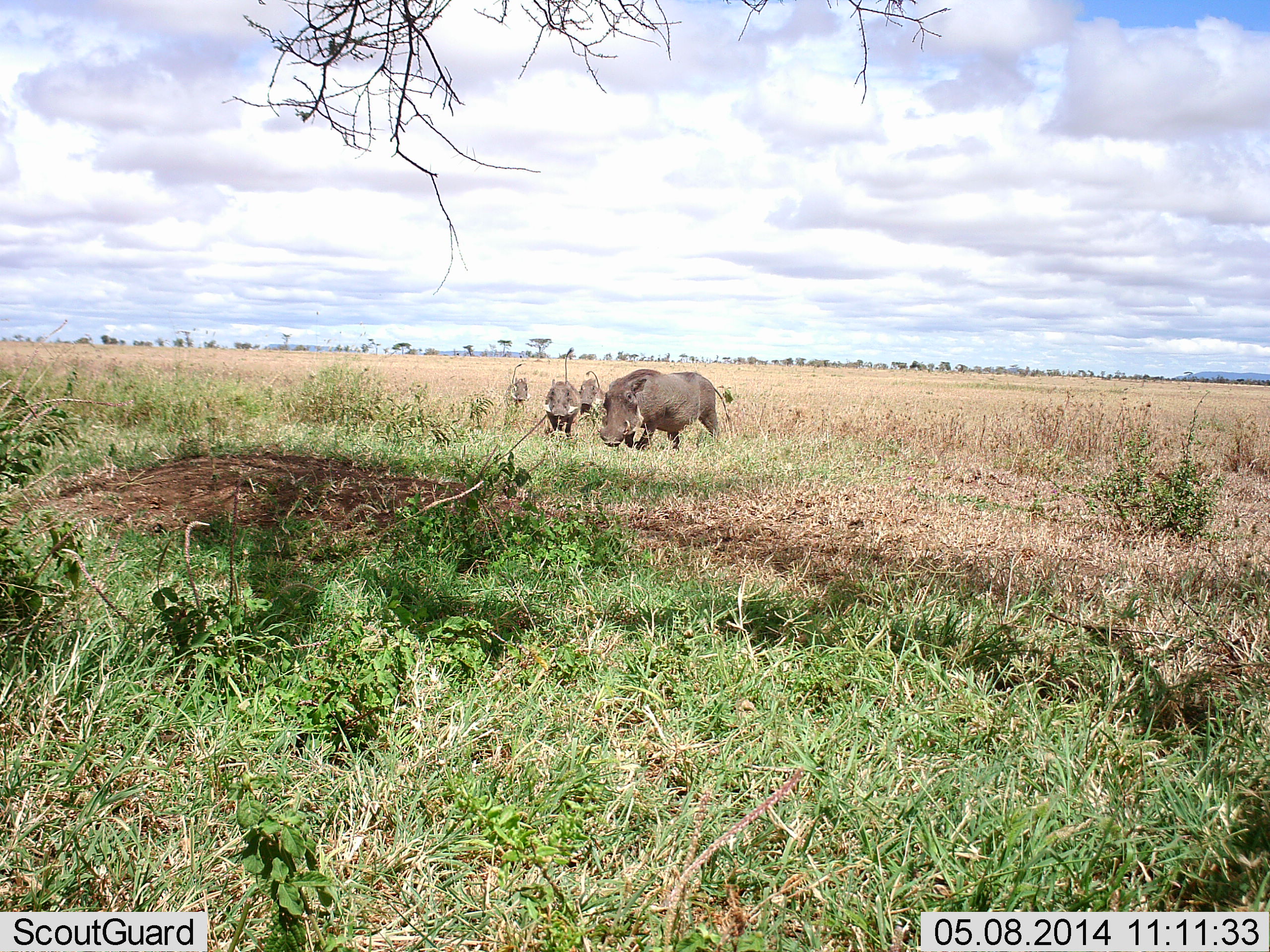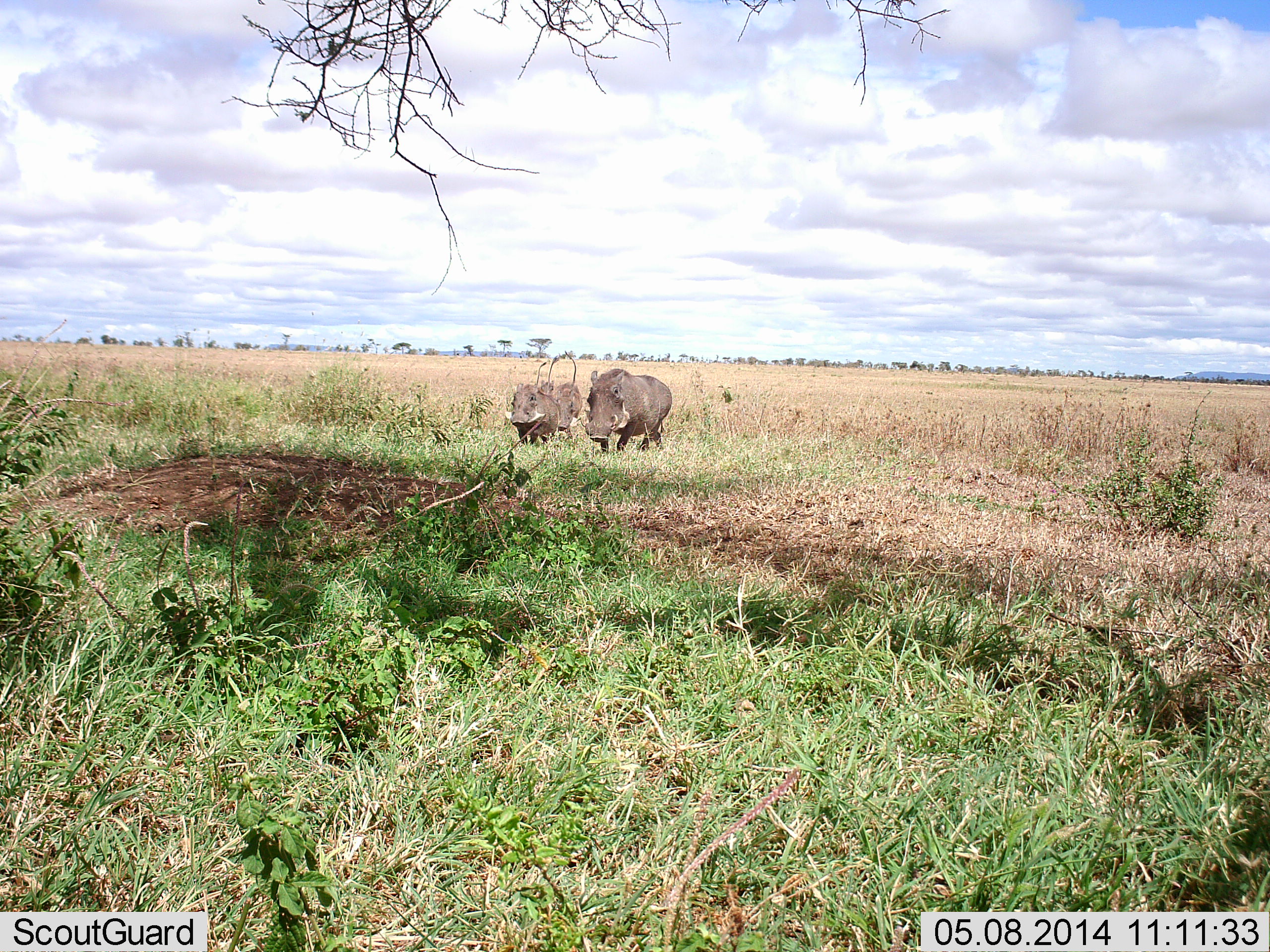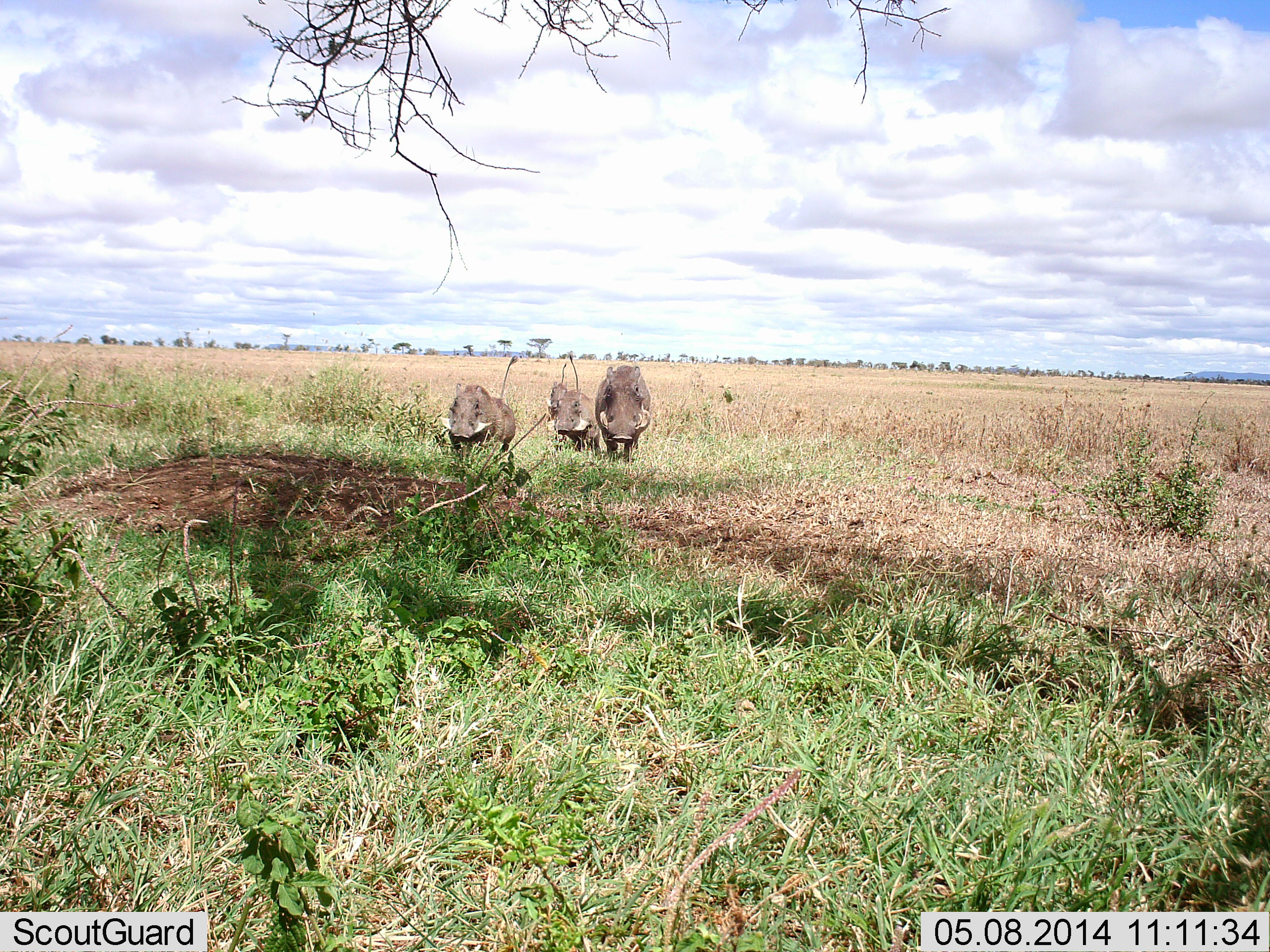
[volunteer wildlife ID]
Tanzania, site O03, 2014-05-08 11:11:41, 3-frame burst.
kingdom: Animalia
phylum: Chordata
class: Mammalia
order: Artiodactyla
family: Suidae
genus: Phacochoerus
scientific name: Phacochoerus africanus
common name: warthog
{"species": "warthog (Phacochoerus africanus)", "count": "4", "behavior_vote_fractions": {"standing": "7%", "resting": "0%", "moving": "93%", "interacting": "0%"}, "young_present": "10%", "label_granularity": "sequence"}